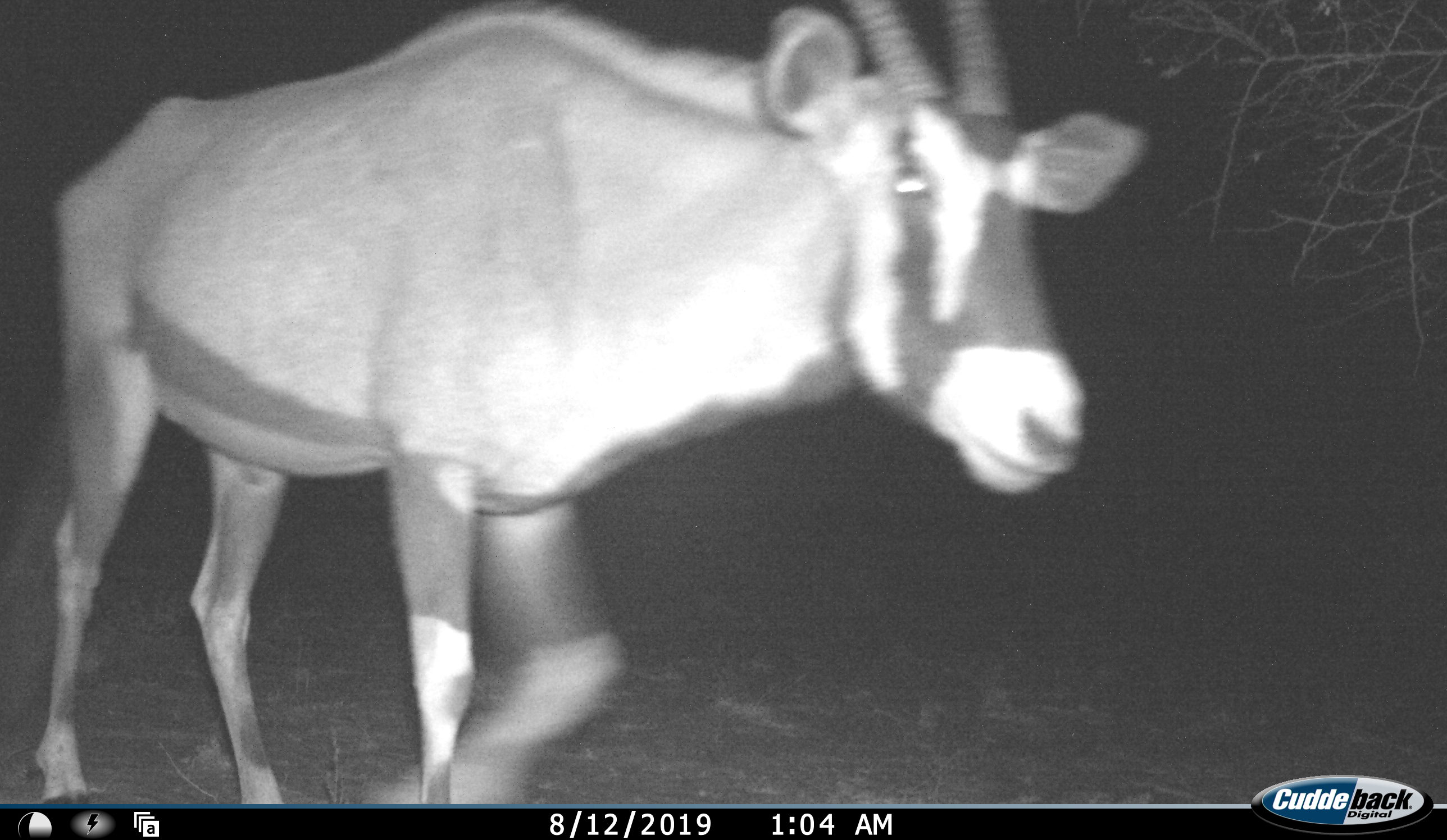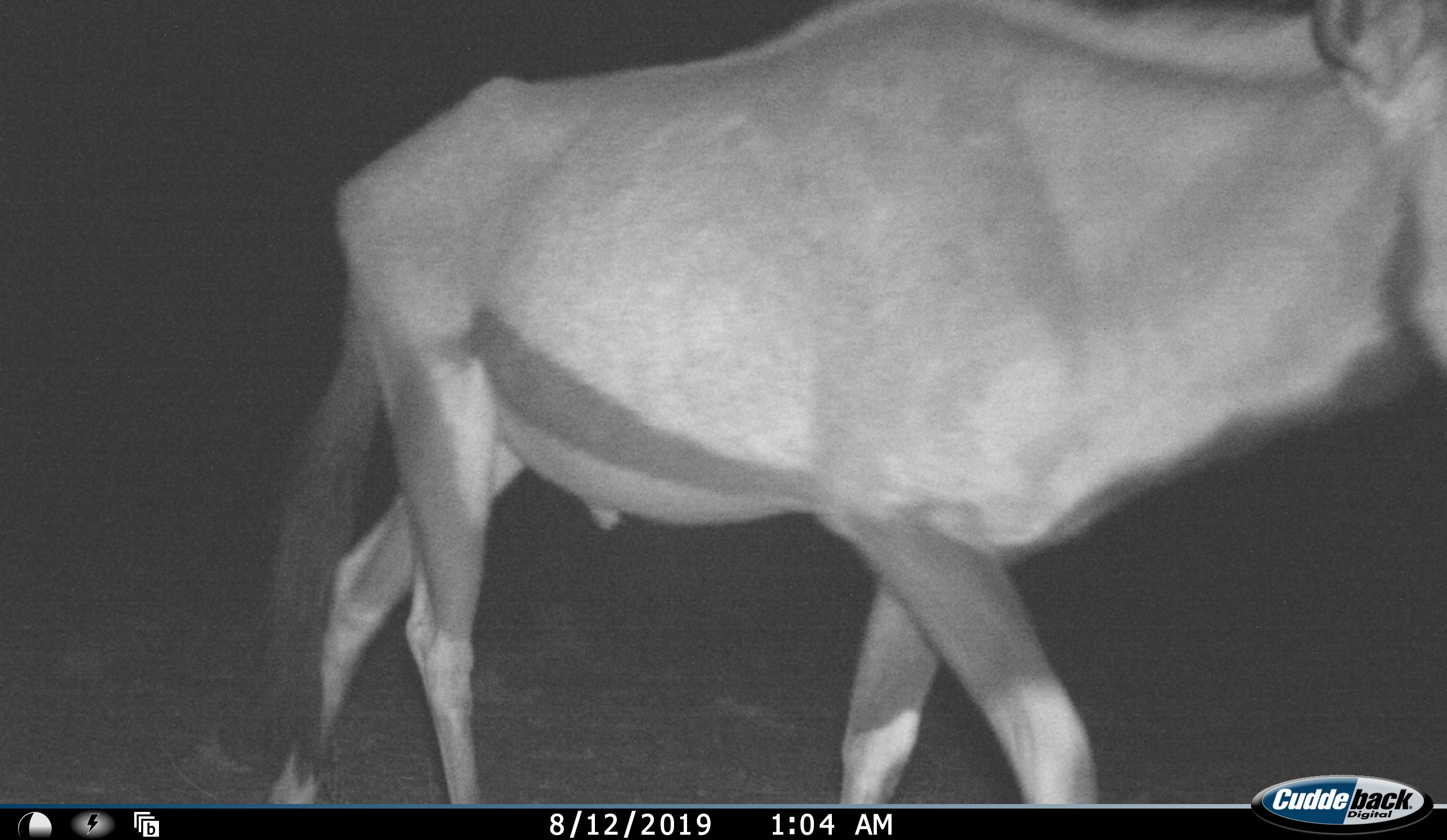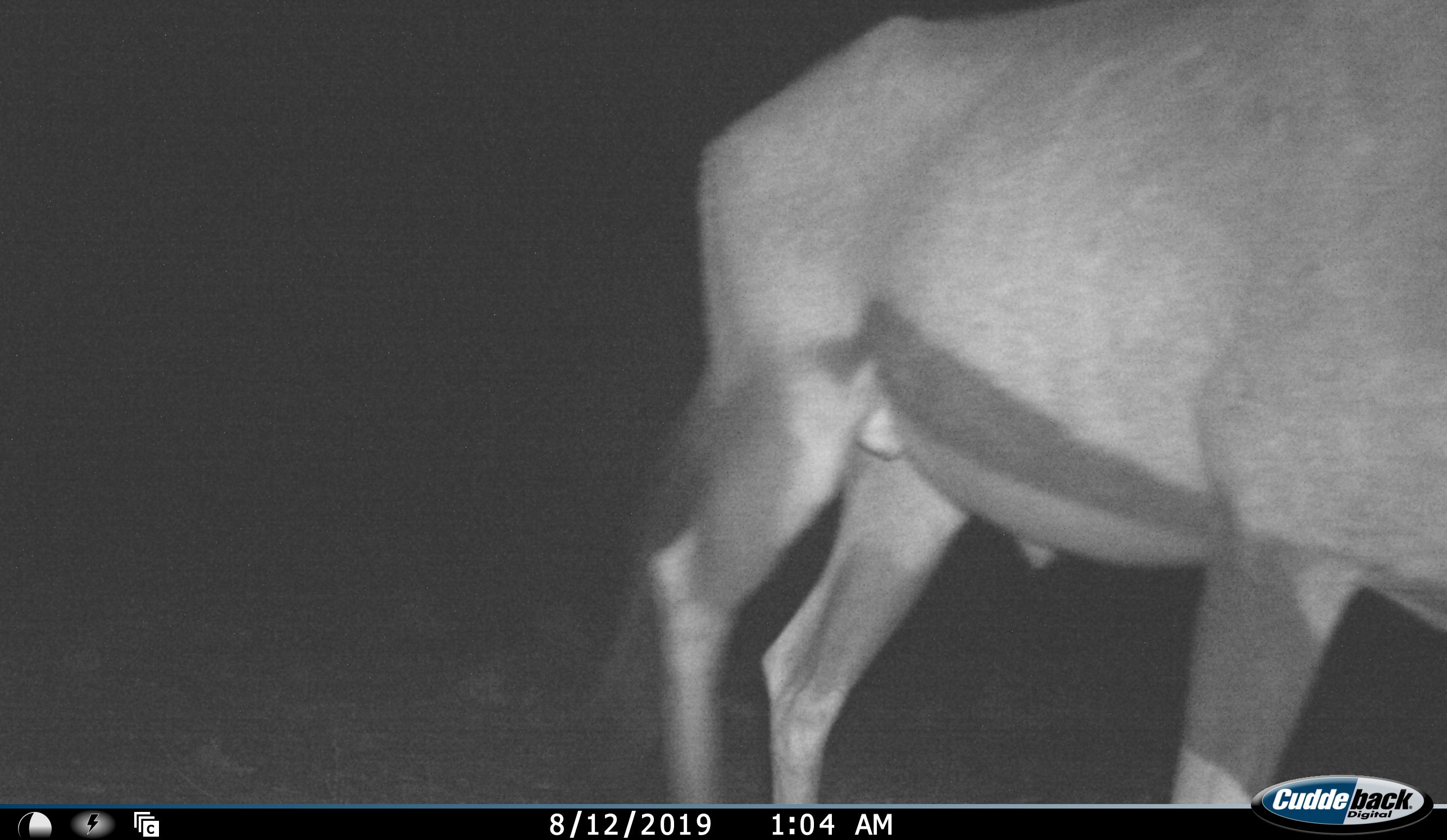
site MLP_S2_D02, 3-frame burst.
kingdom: Animalia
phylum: Chordata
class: Mammalia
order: Artiodactyla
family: Bovidae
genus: Oryx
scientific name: Oryx gazella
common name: gemsbok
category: oryx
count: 1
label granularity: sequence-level